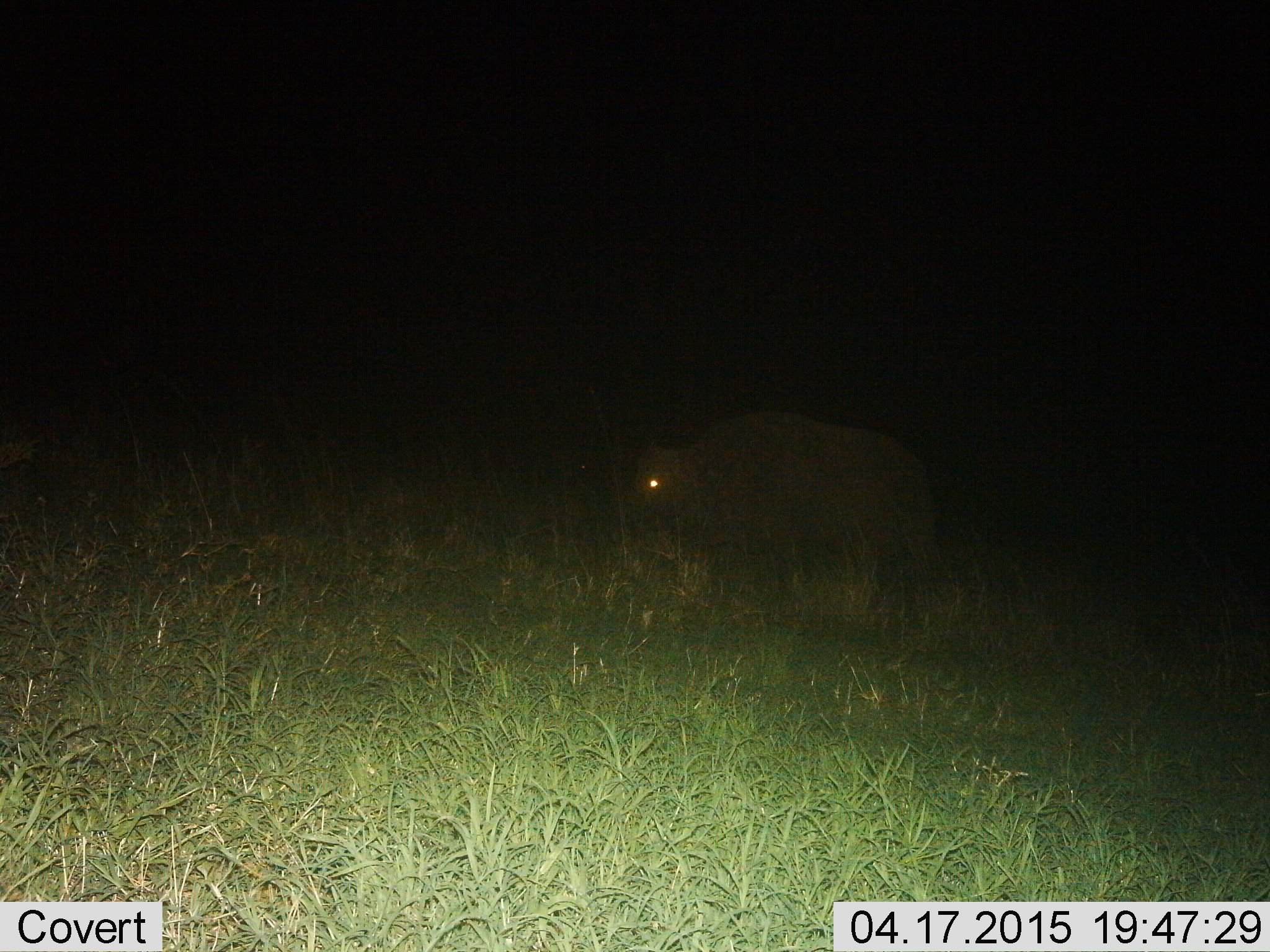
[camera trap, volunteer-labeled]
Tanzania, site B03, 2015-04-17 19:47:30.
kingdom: Animalia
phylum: Chordata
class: Mammalia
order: Artiodactyla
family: Bovidae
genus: Syncerus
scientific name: Syncerus caffer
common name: cape buffalo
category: buffalo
Buffalo (cape buffalo) (Syncerus caffer), count 1. Behavior (volunteer vote fractions): standing 50%, resting 0%, moving 60%, interacting 0%. Young present (vote fraction): 0%. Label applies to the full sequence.